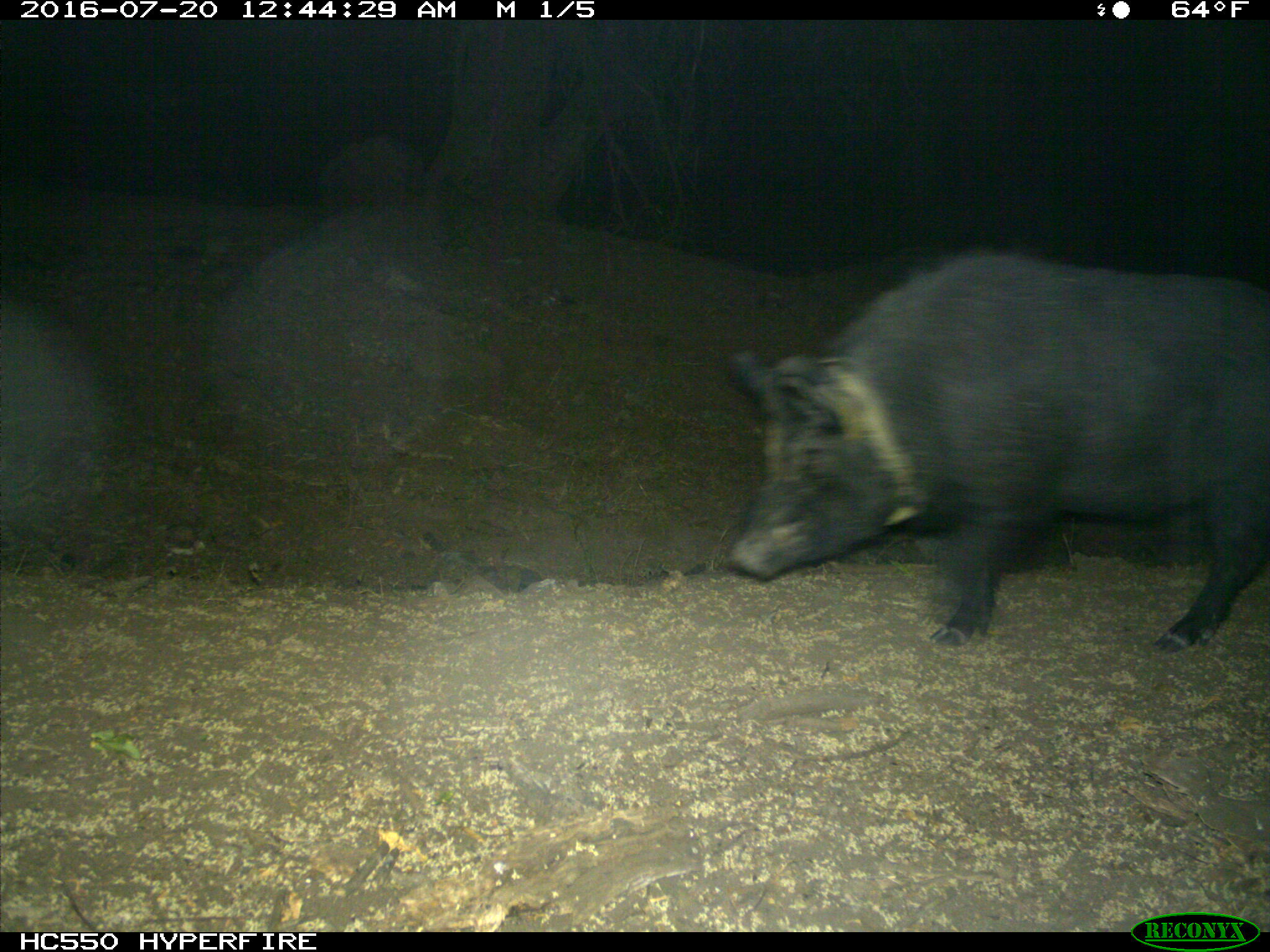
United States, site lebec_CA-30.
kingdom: Animalia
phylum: Chordata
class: Mammalia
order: Artiodactyla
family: Suidae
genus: Sus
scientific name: Sus scrofa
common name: wild boar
Sus scrofa (wild boar).